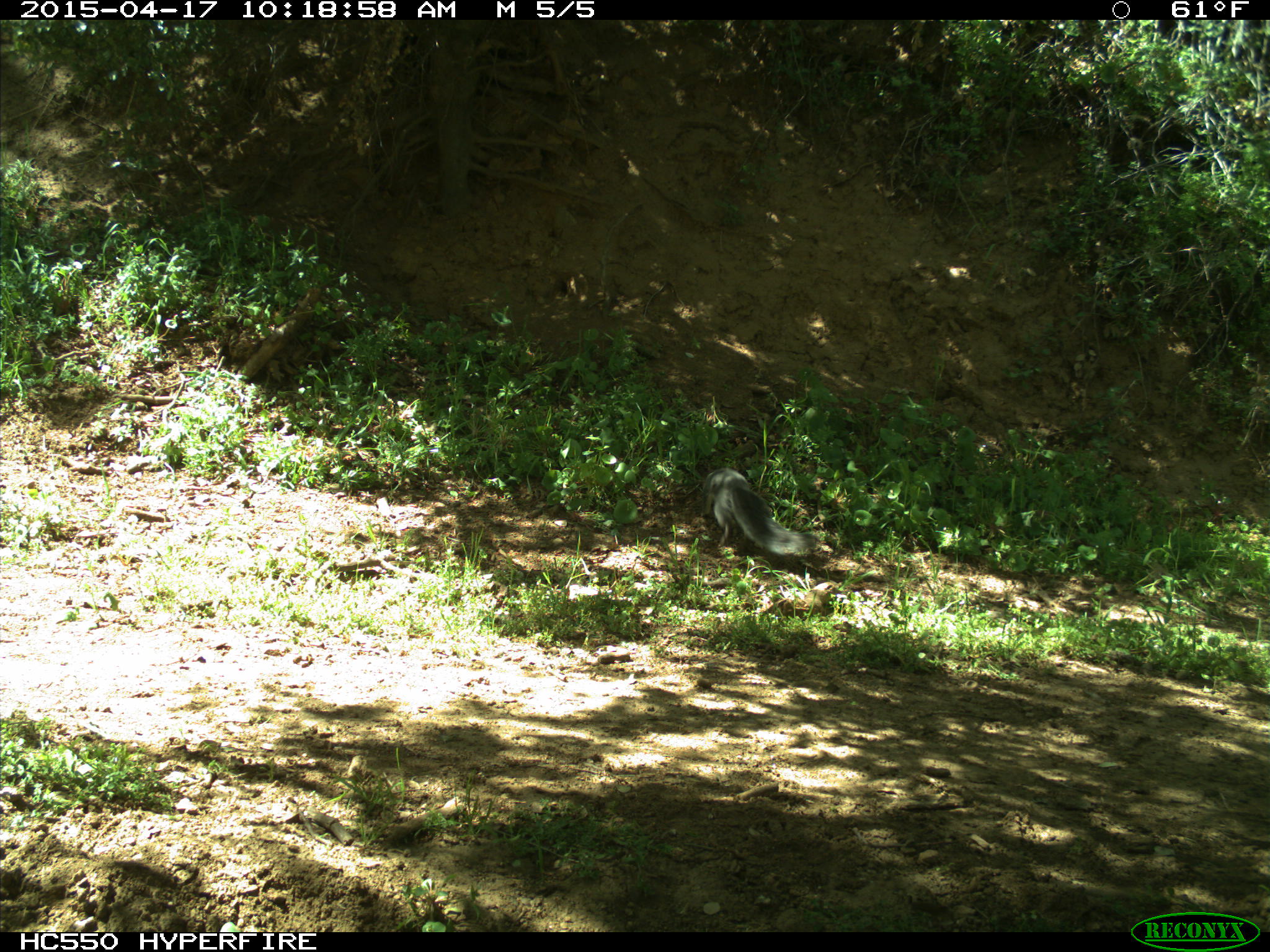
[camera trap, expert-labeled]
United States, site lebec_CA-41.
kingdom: Animalia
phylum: Chordata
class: Mammalia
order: Rodentia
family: Sciuridae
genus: Sciurus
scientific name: Sciurus carolinensis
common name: eastern gray squirrel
Sciurus carolinensis (eastern gray squirrel).